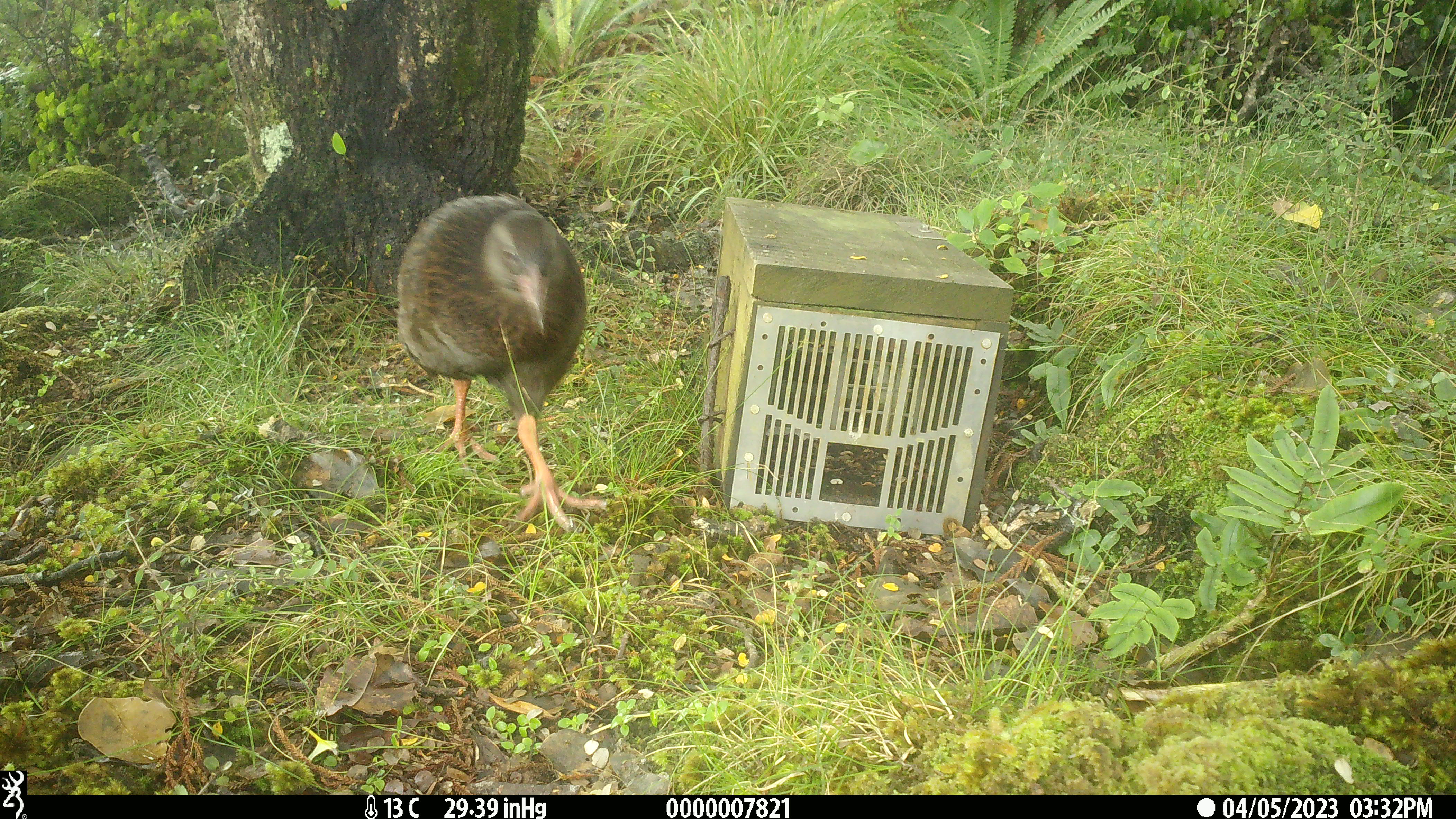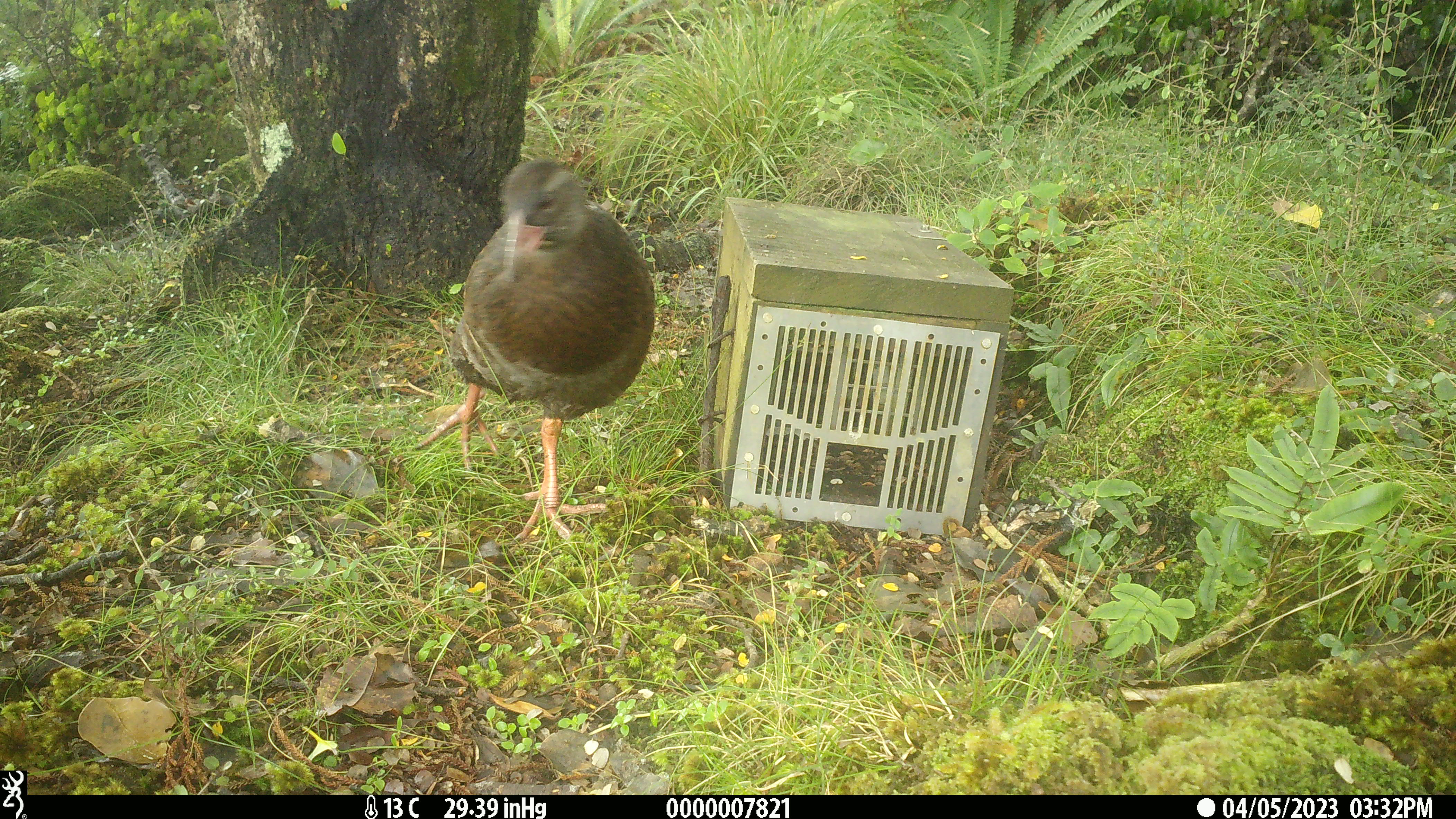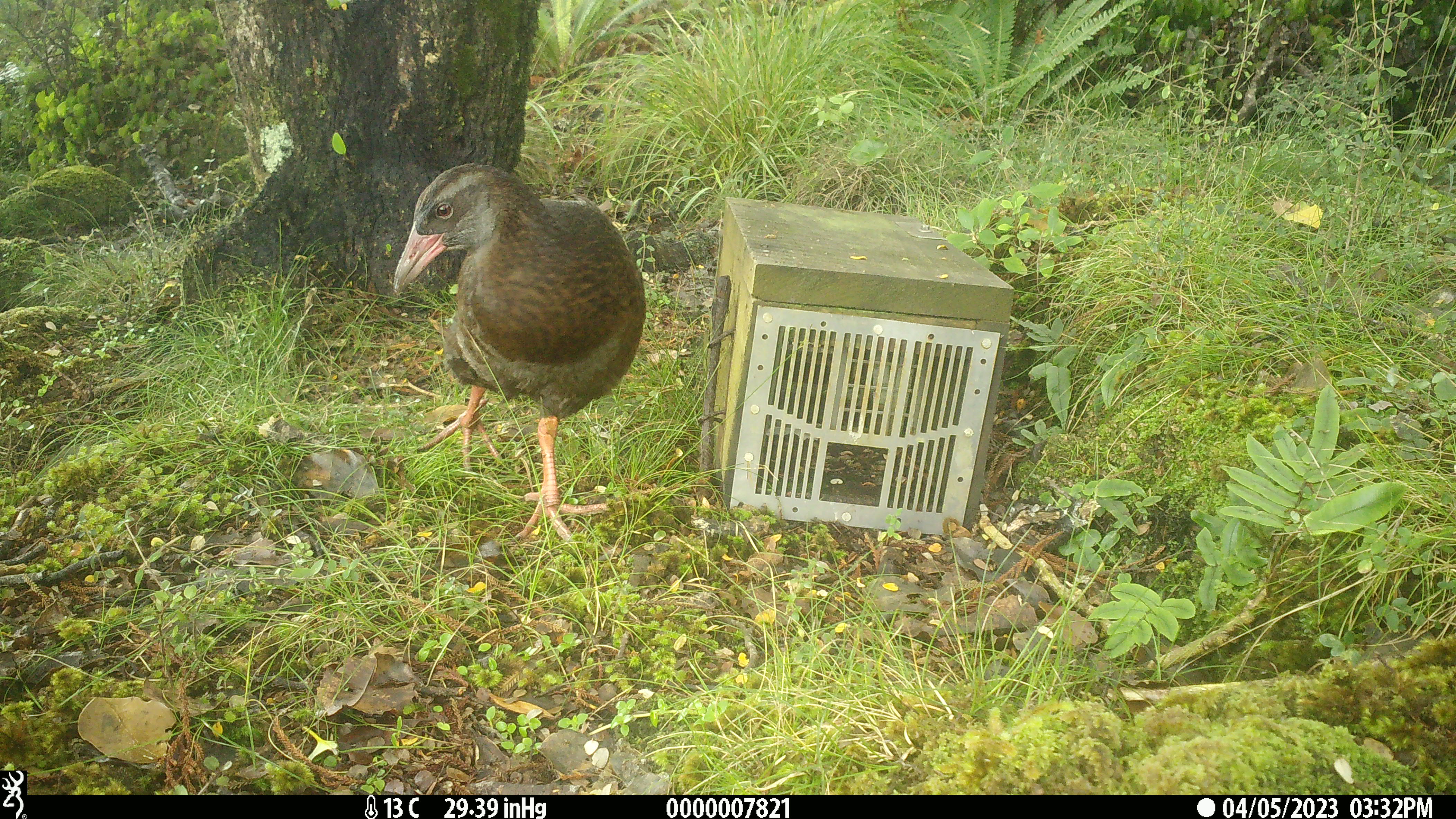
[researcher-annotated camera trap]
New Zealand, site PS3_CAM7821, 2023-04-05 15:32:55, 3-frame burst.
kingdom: Animalia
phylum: Chordata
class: Aves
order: Gruiformes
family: Rallidae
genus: Gallirallus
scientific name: Gallirallus australis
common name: weka